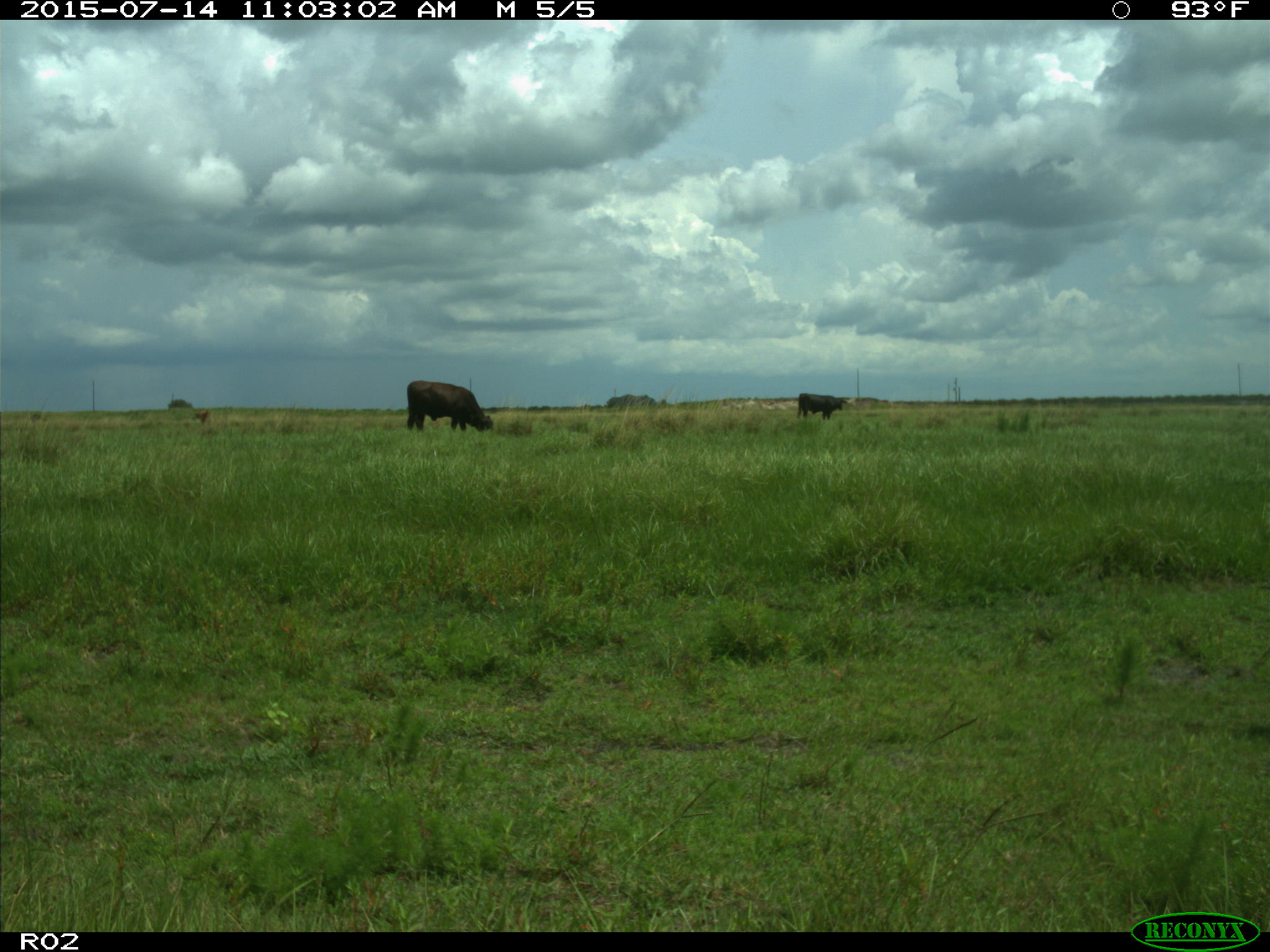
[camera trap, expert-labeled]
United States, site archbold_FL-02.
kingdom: Animalia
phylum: Chordata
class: Mammalia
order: Artiodactyla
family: Bovidae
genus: Bos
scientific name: Bos taurus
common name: domestic cow